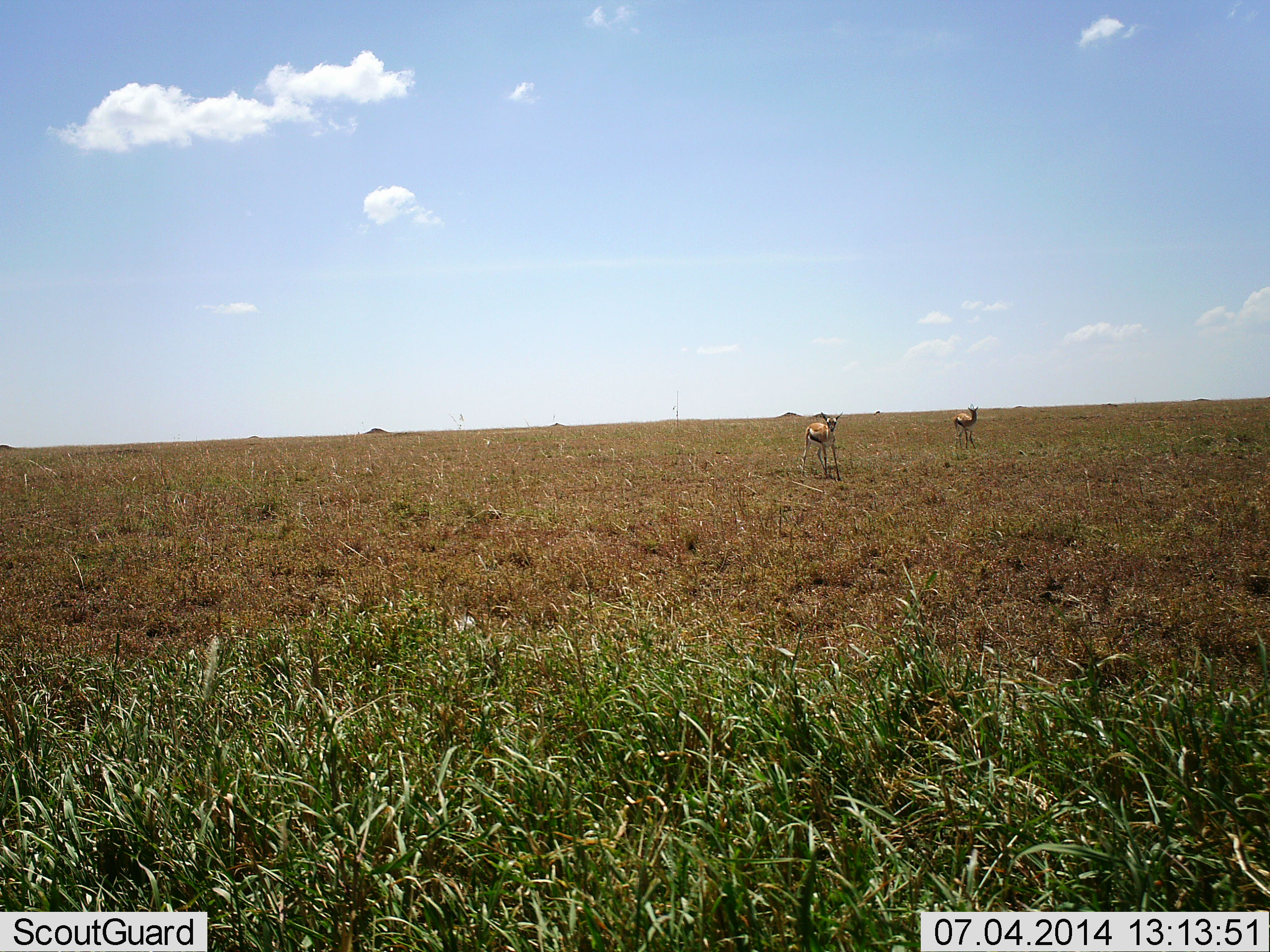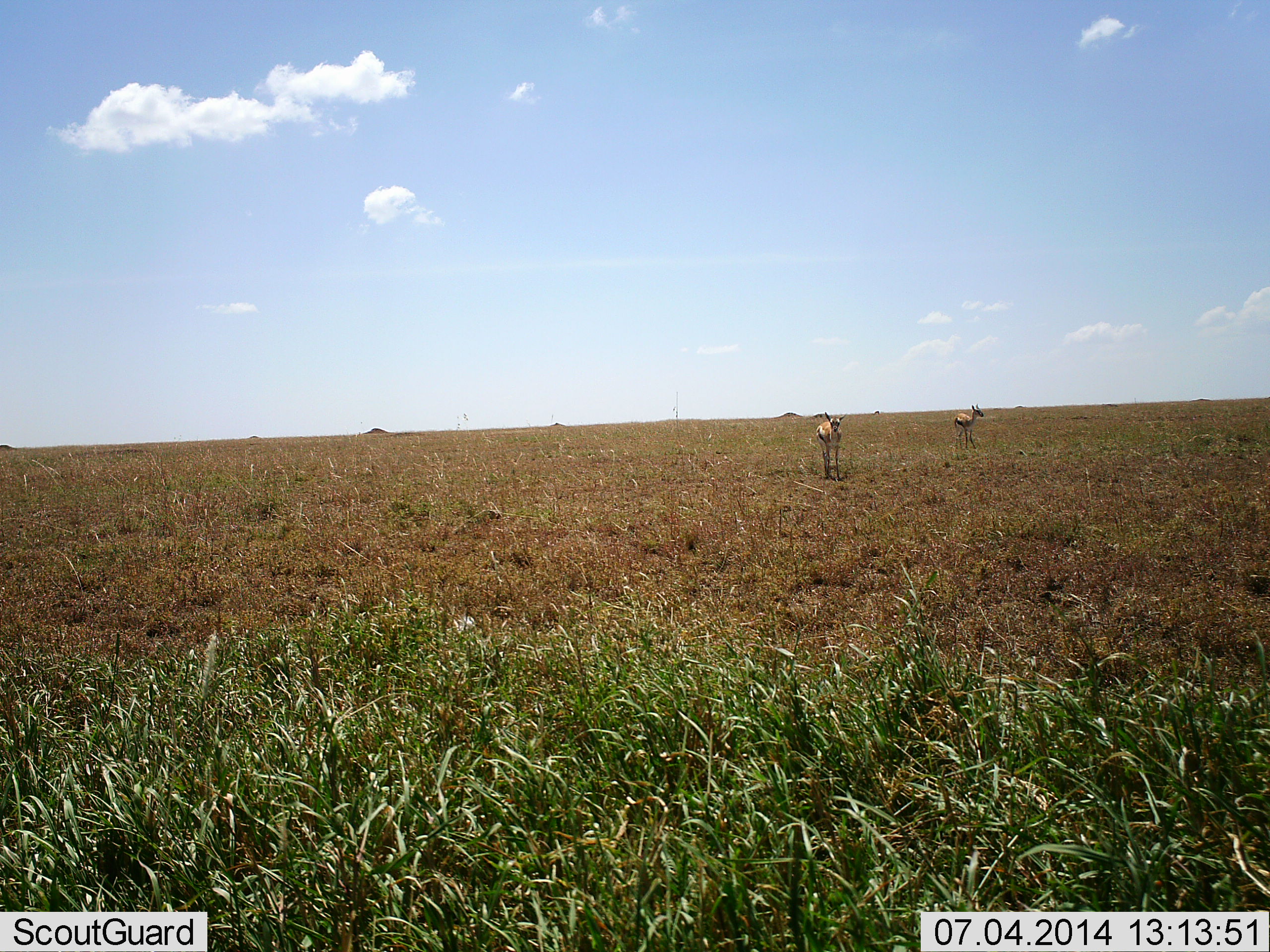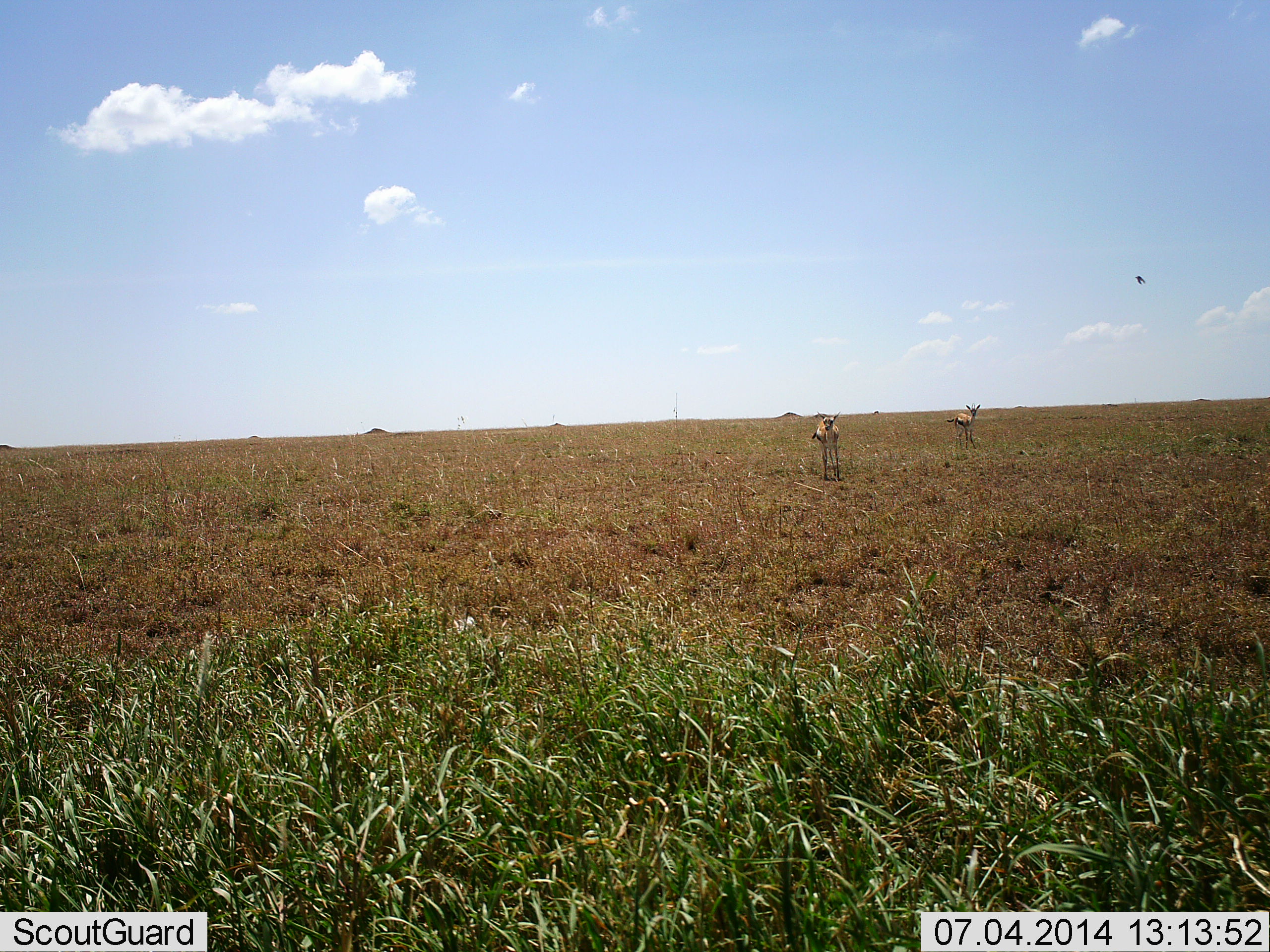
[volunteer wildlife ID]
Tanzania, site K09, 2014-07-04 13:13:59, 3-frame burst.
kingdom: Animalia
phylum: Chordata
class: Mammalia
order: Artiodactyla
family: Bovidae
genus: Eudorcas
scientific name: Eudorcas thomsonii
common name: thomson's gazelle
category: gazellethomsons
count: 2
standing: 82%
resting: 0%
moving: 18%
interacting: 0%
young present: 0%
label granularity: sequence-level